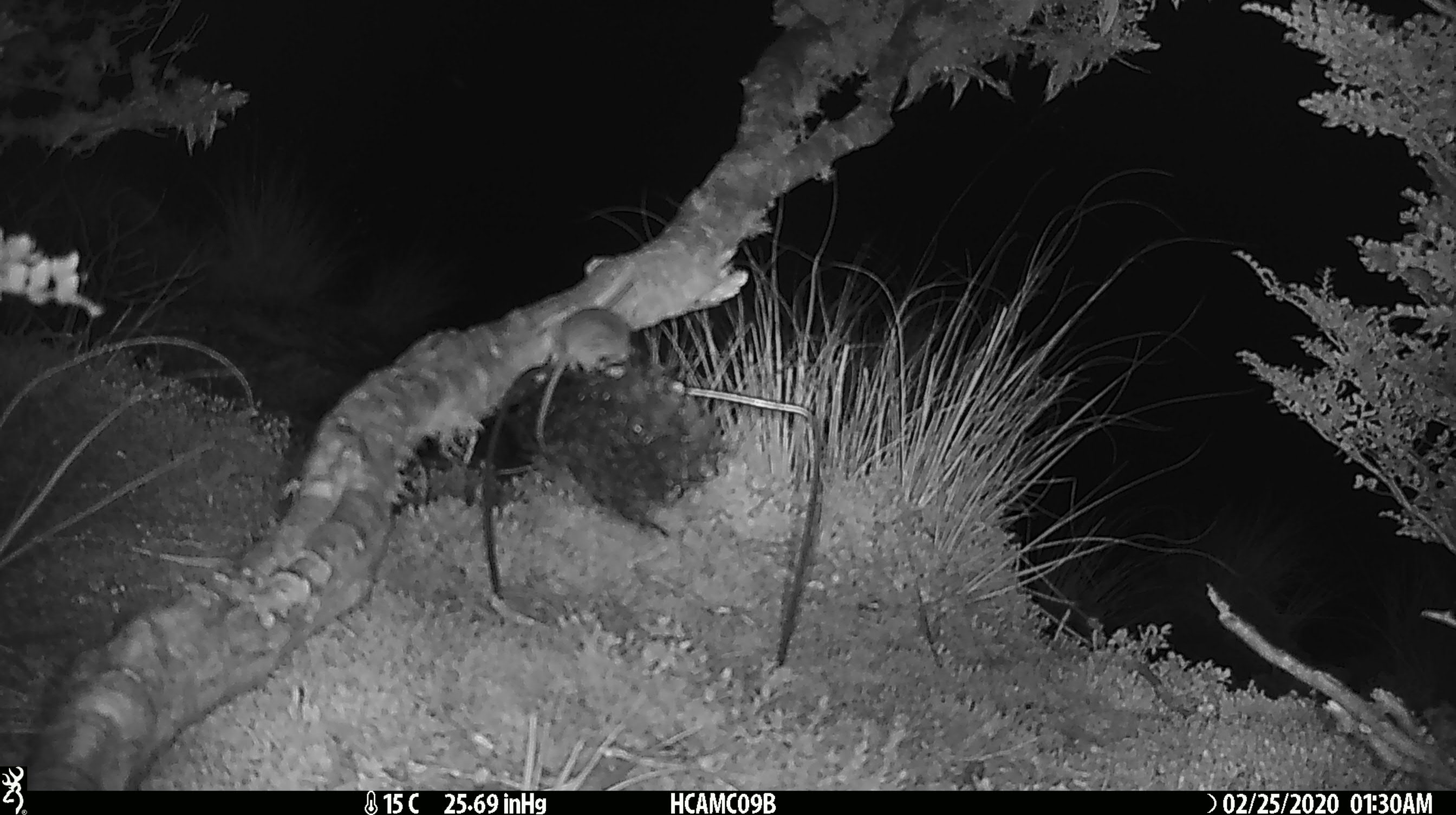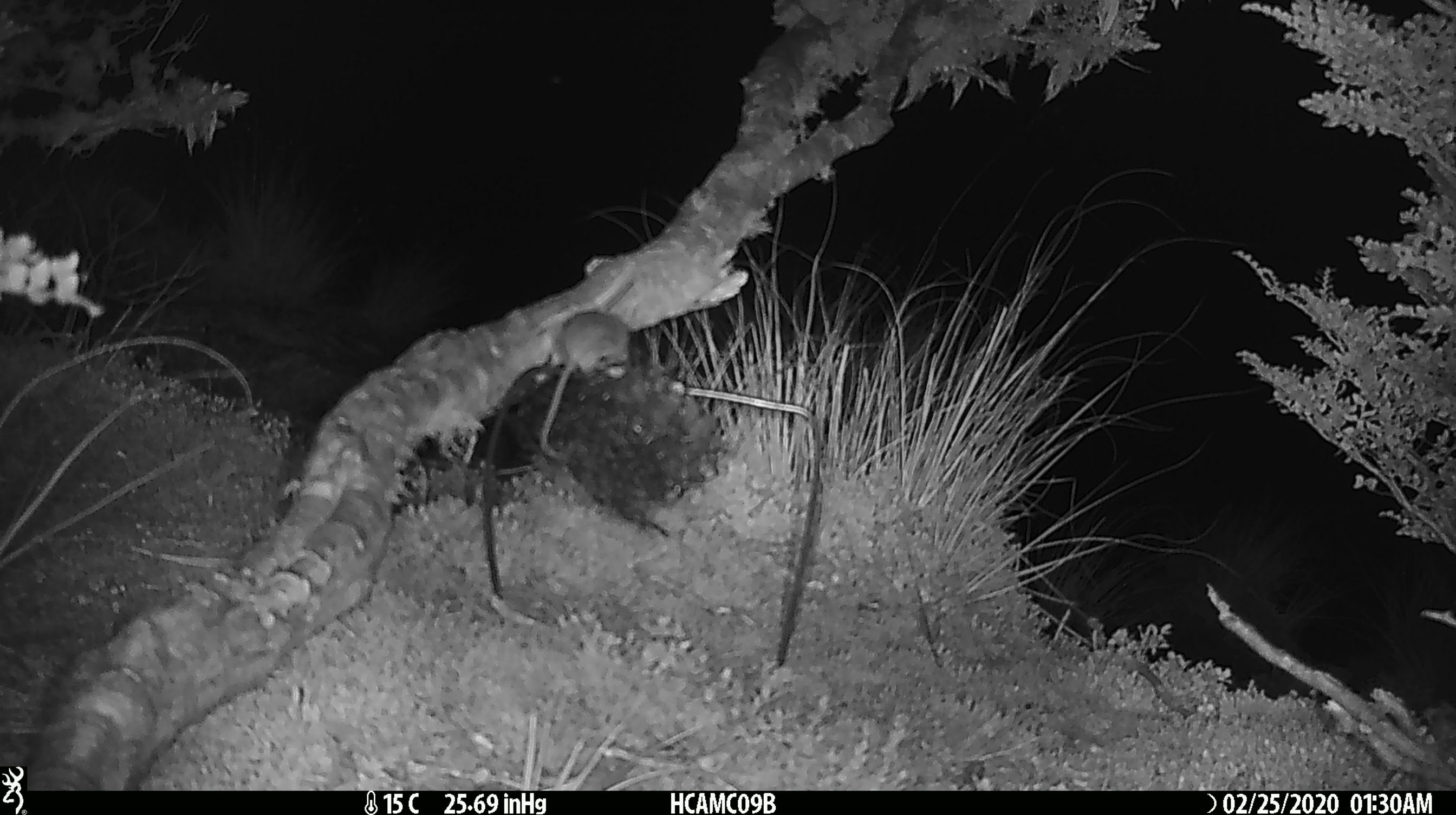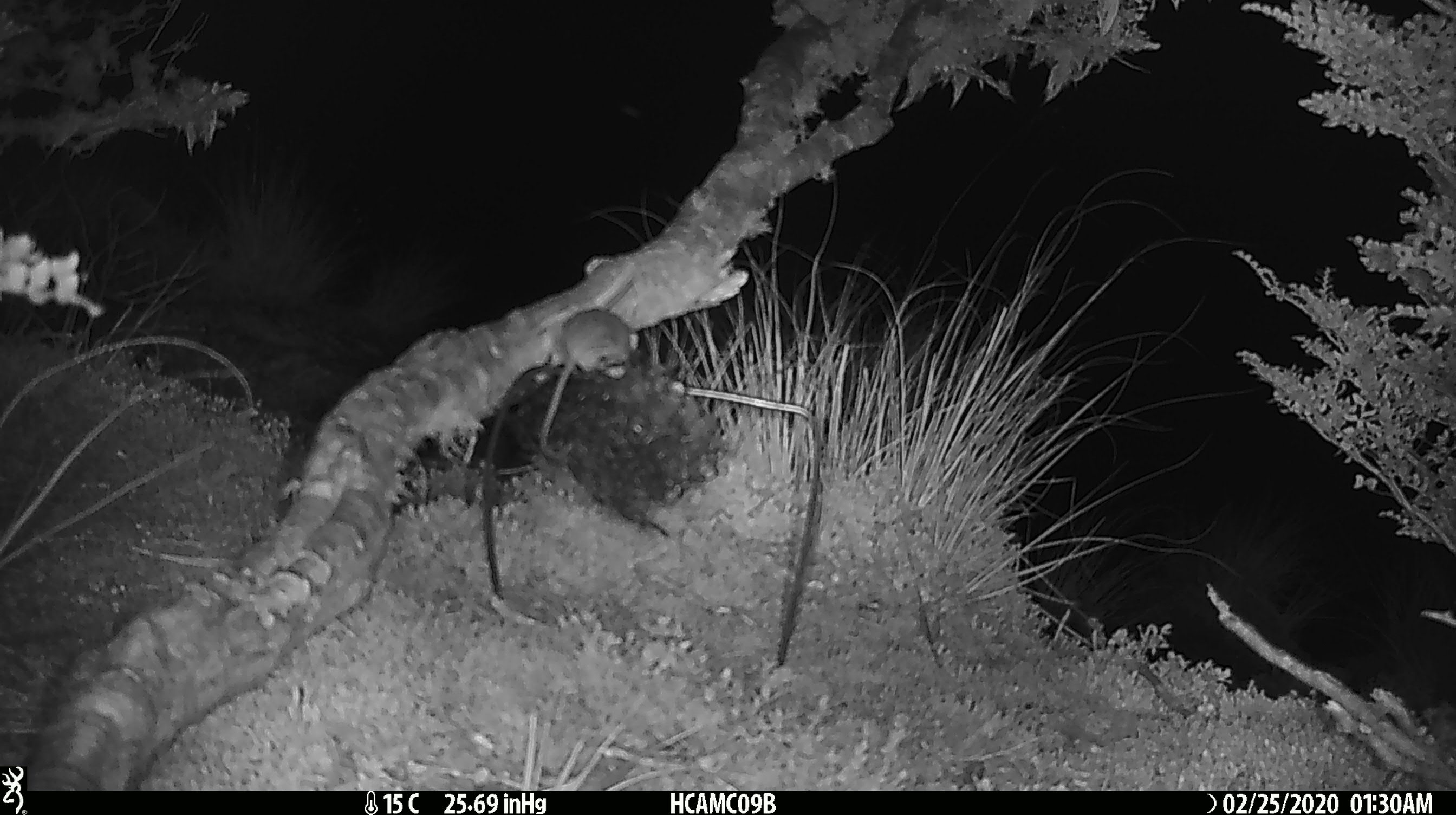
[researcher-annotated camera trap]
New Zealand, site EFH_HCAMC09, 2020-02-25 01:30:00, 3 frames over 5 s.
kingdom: Animalia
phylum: Chordata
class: Mammalia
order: Rodentia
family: Muridae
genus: Mus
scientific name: Mus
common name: mouse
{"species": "mouse (Mus)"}